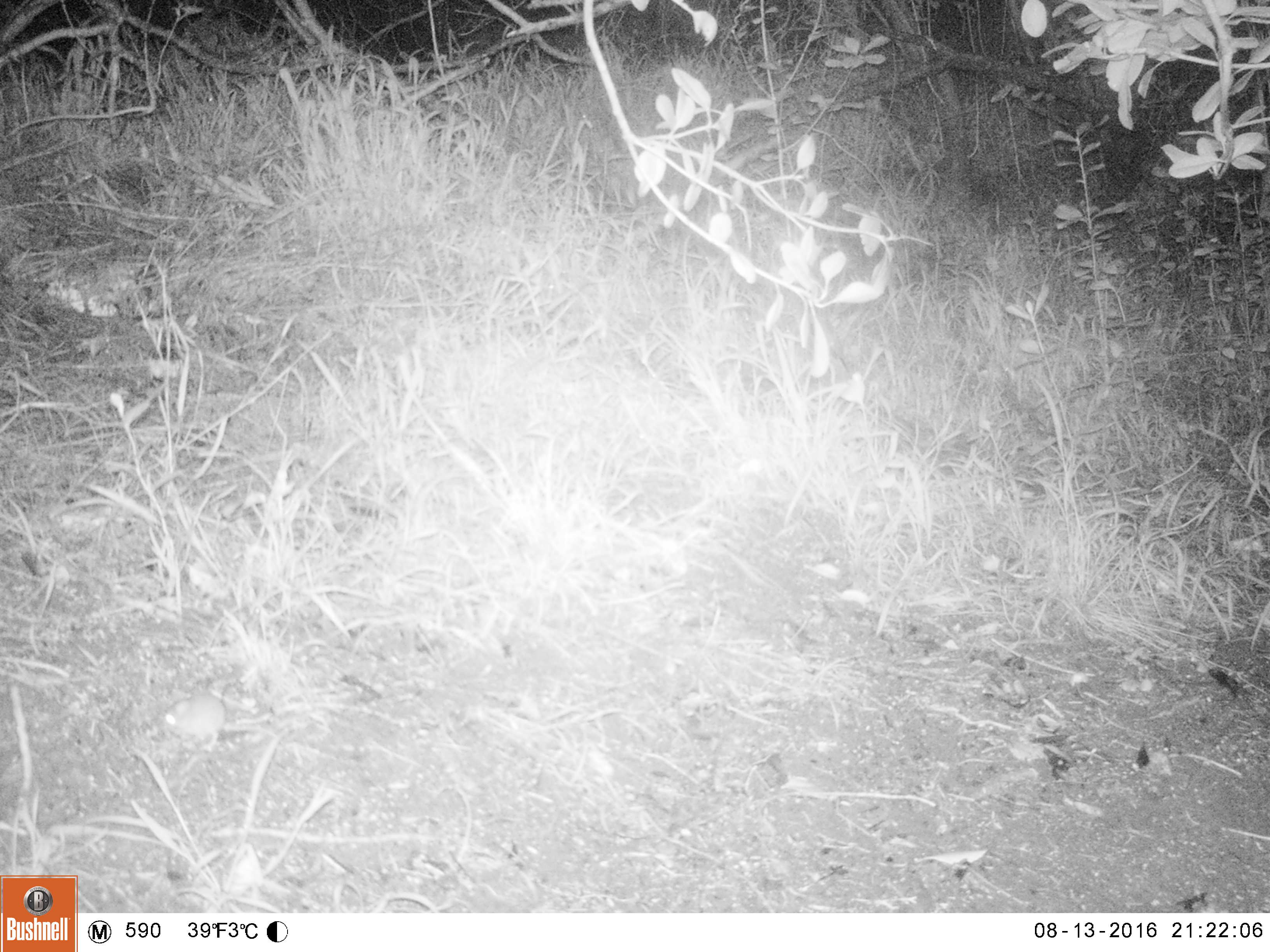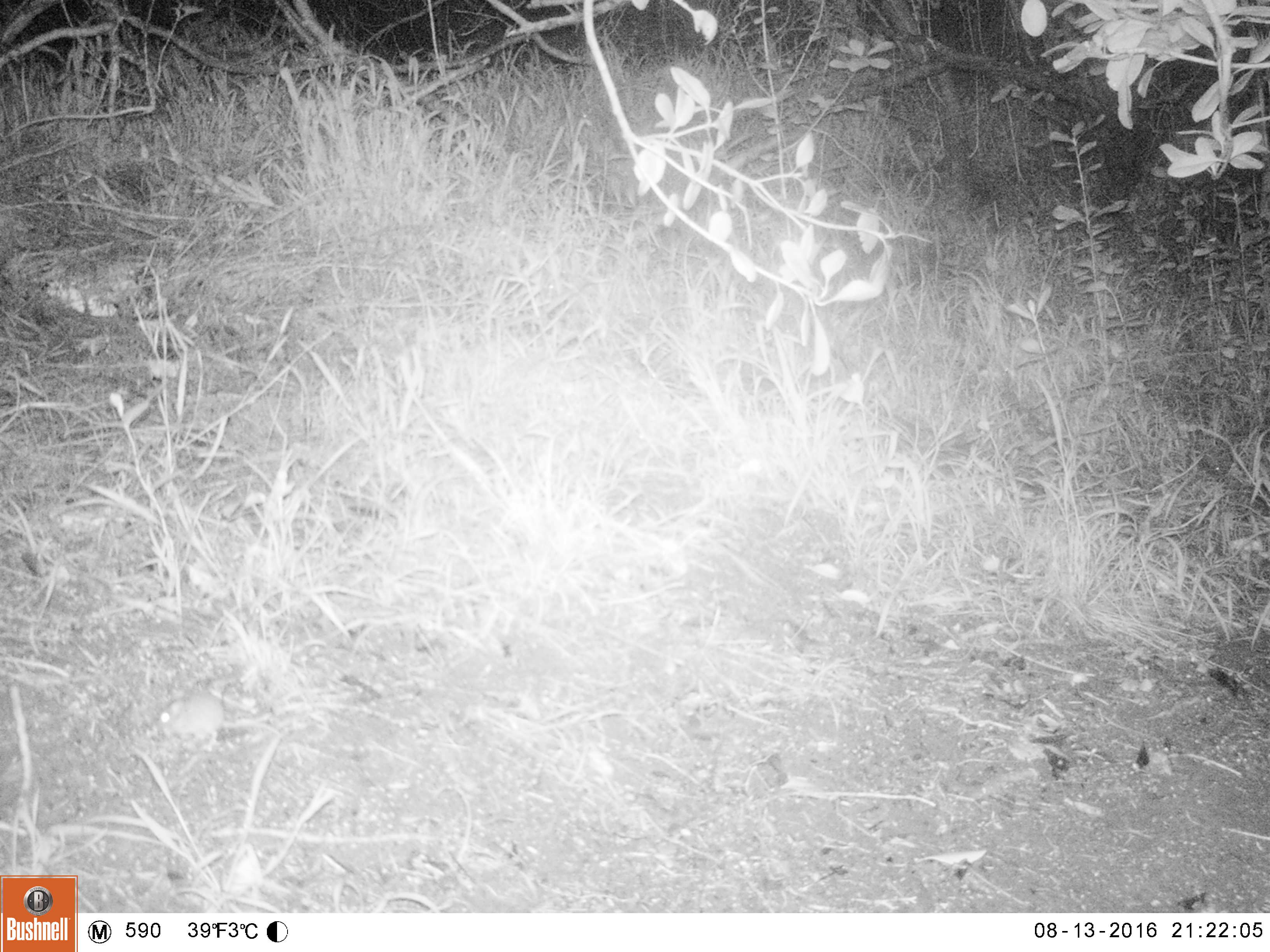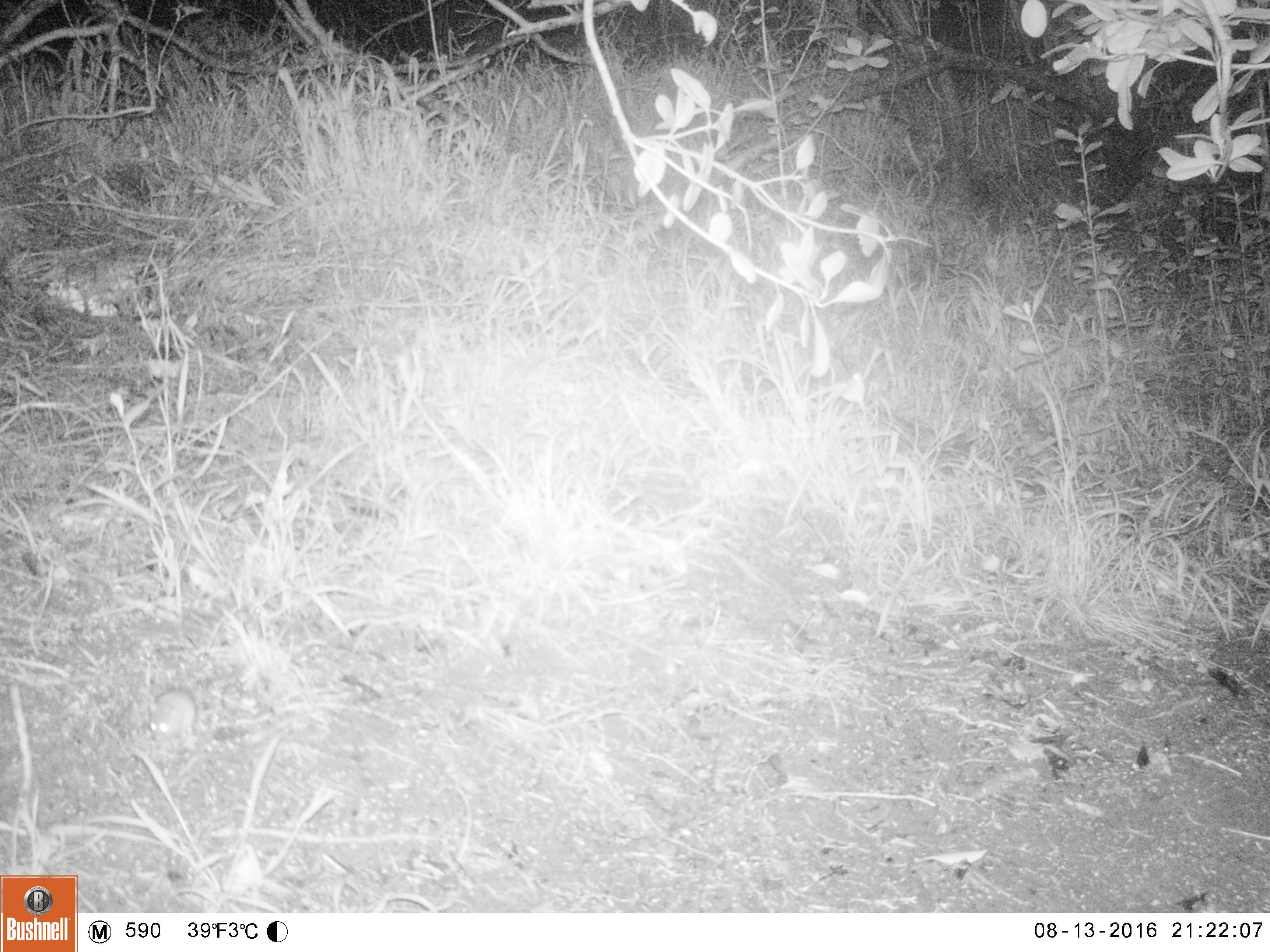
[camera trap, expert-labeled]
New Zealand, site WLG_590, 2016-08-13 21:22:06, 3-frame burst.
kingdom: Animalia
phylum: Chordata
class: Mammalia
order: Rodentia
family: Muridae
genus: Mus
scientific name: Mus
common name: mouse